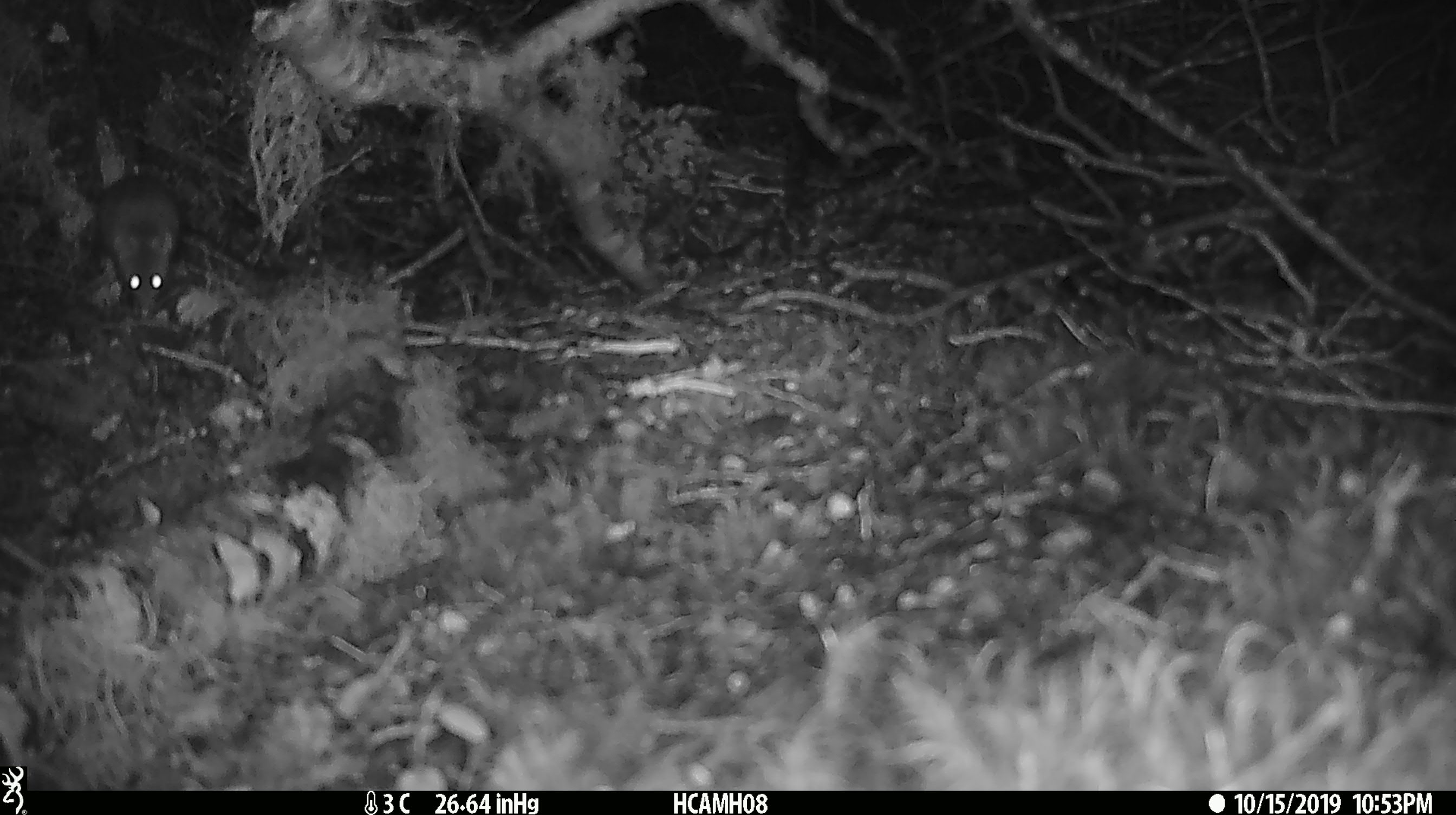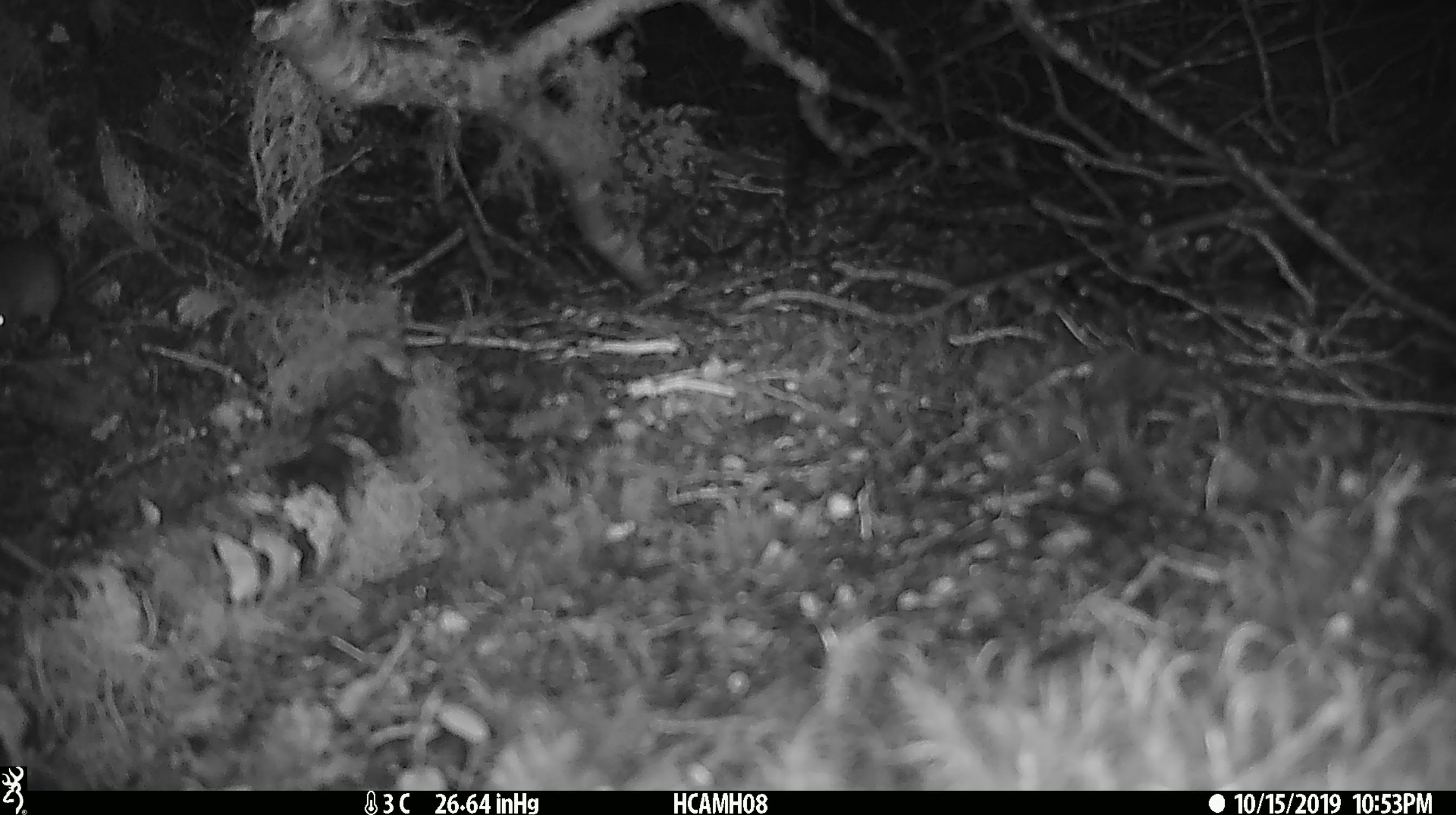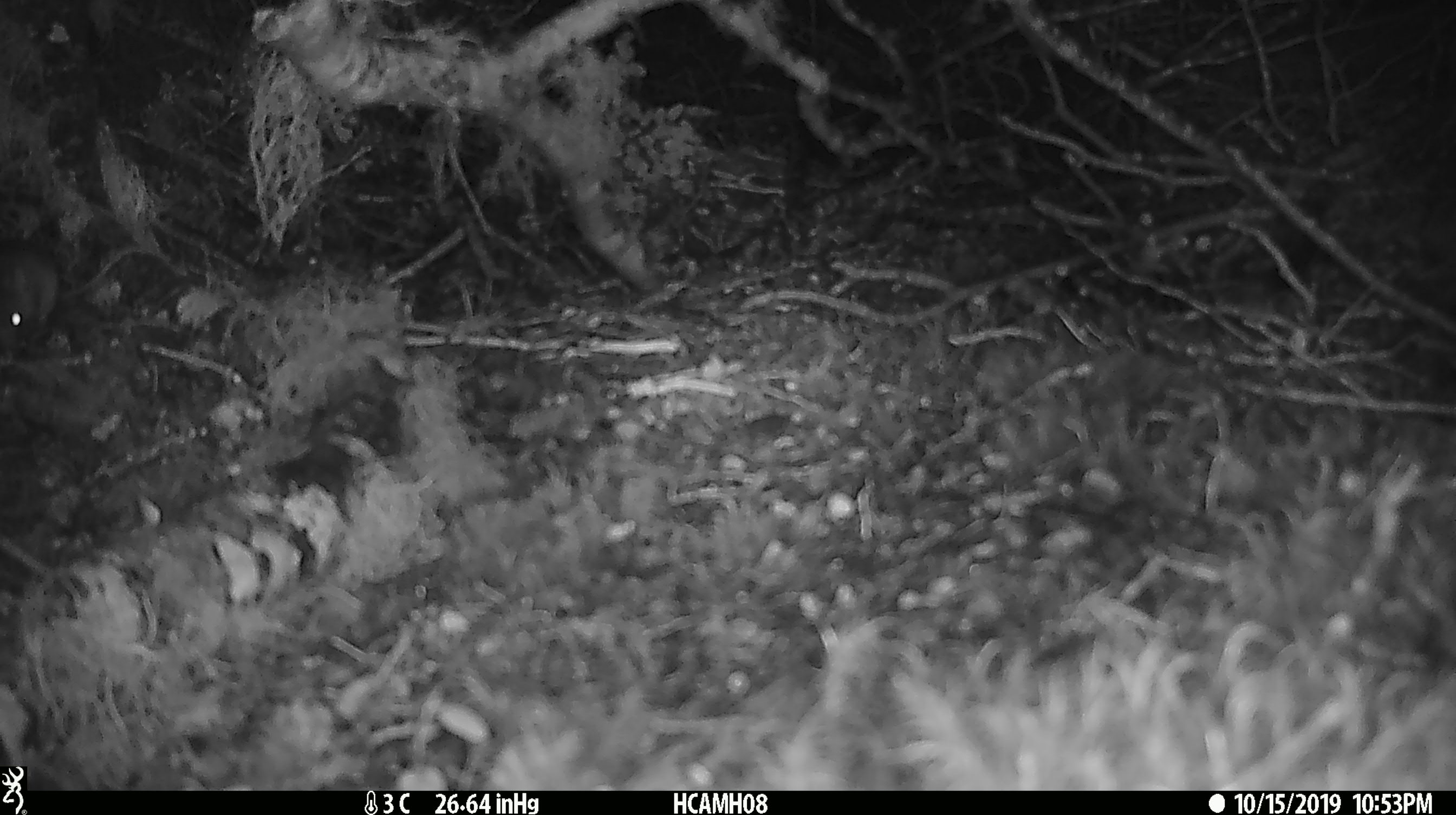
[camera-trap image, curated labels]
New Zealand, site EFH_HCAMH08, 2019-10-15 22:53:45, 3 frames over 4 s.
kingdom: Animalia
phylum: Chordata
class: Mammalia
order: Rodentia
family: Muridae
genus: Mus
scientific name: Mus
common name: mouse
Mouse (Mus).